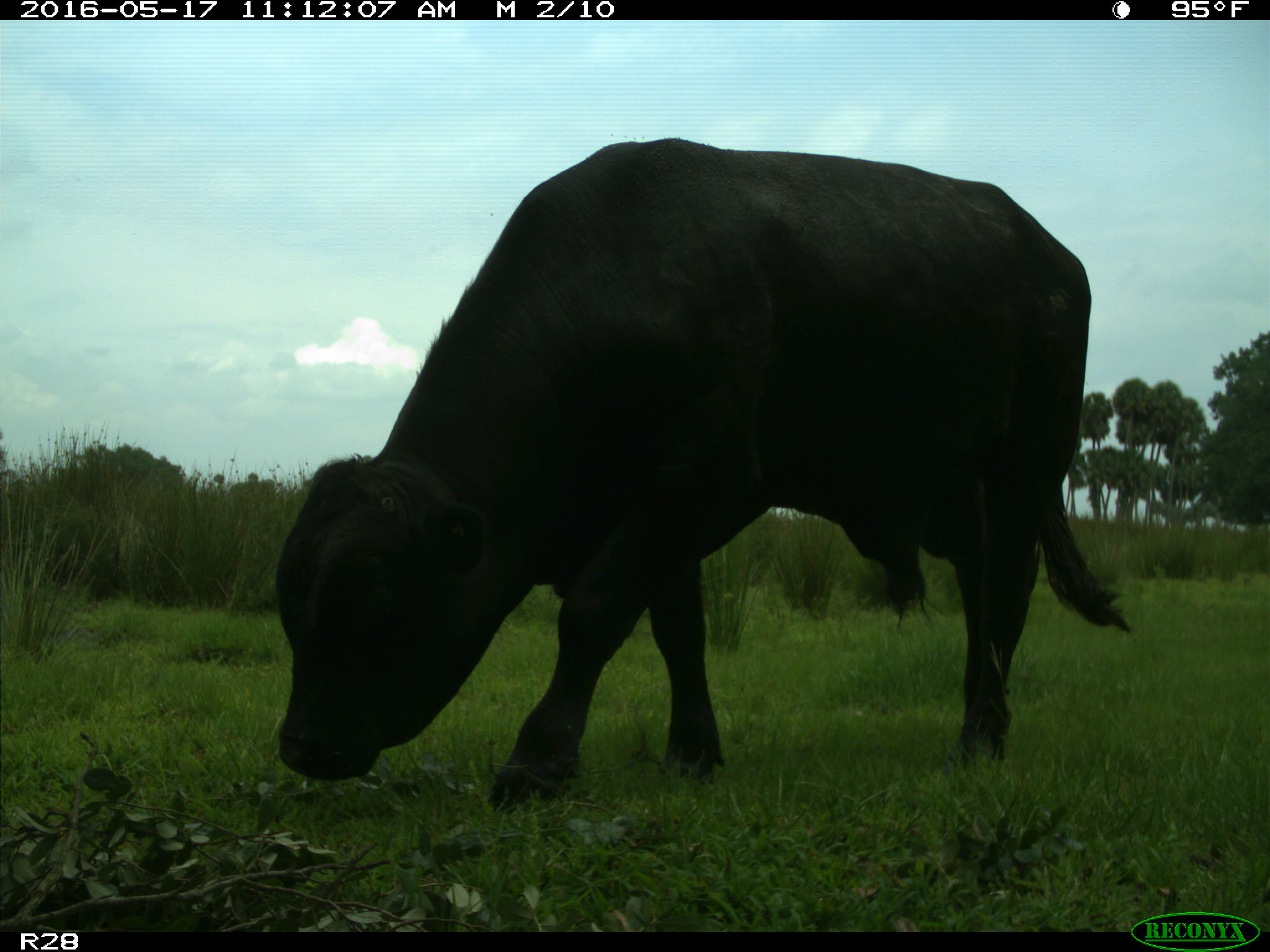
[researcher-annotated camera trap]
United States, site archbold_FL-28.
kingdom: Animalia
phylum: Chordata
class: Mammalia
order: Artiodactyla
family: Bovidae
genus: Bos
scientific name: Bos taurus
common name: domestic cow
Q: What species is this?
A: Bos taurus (domestic cow).